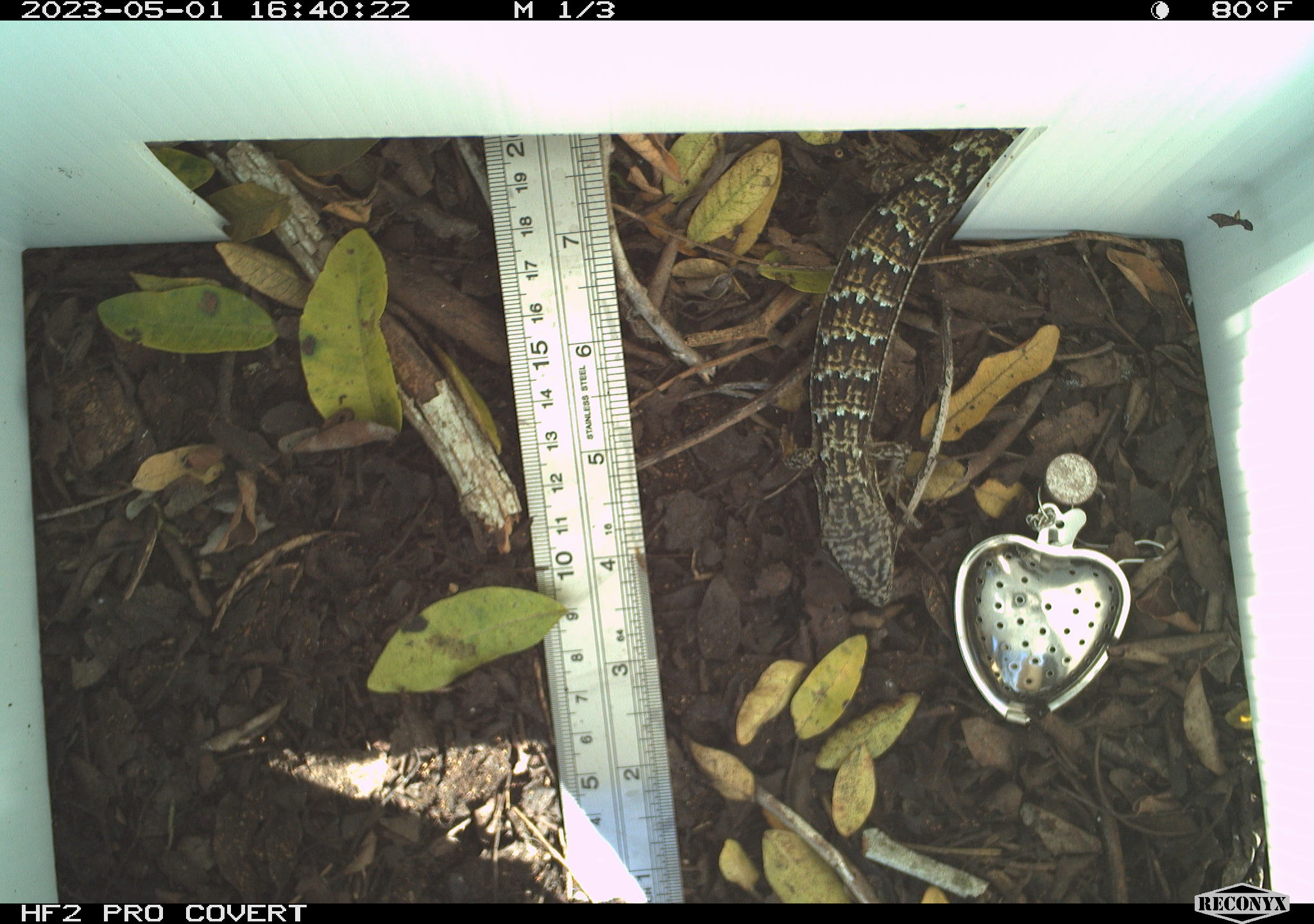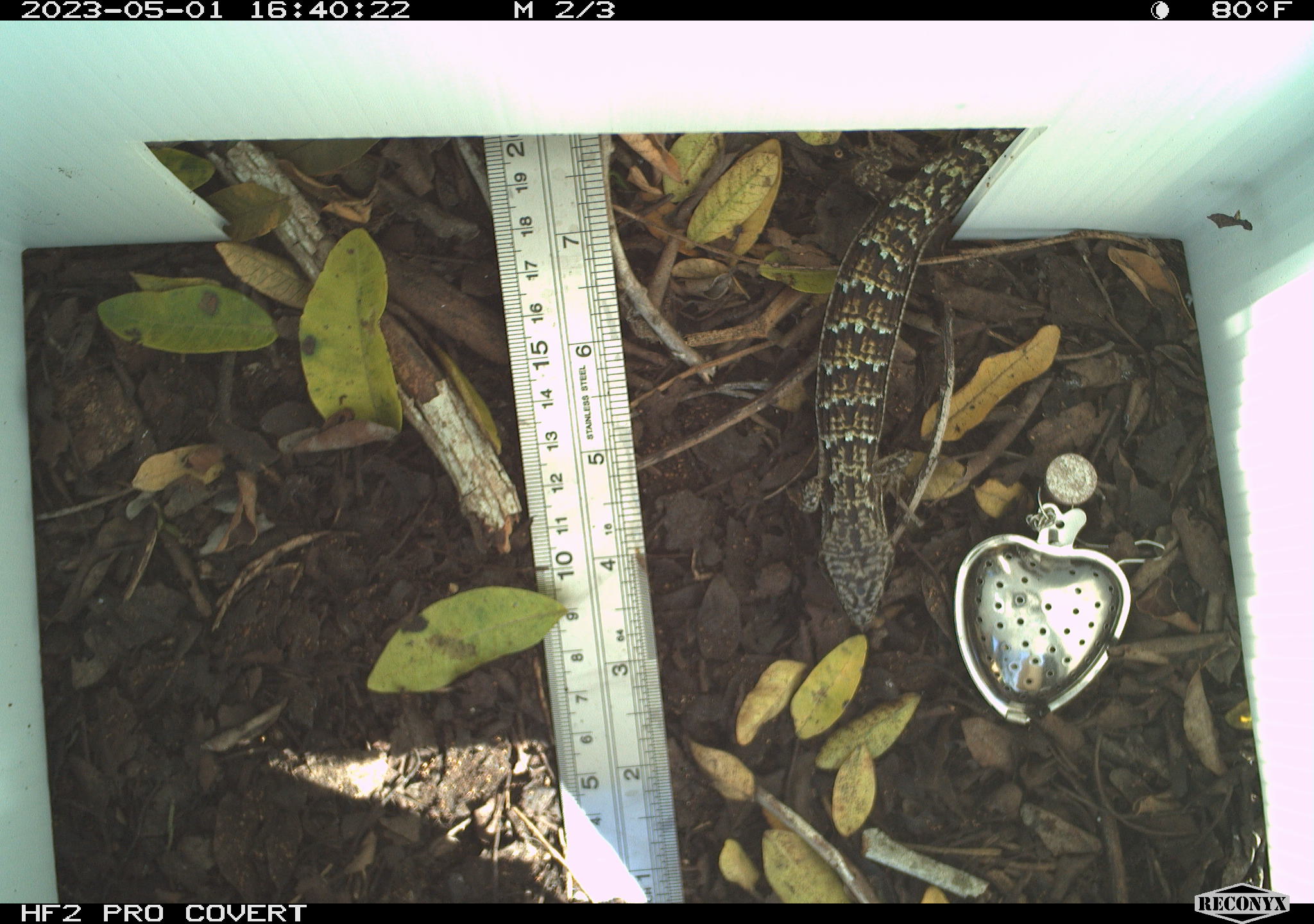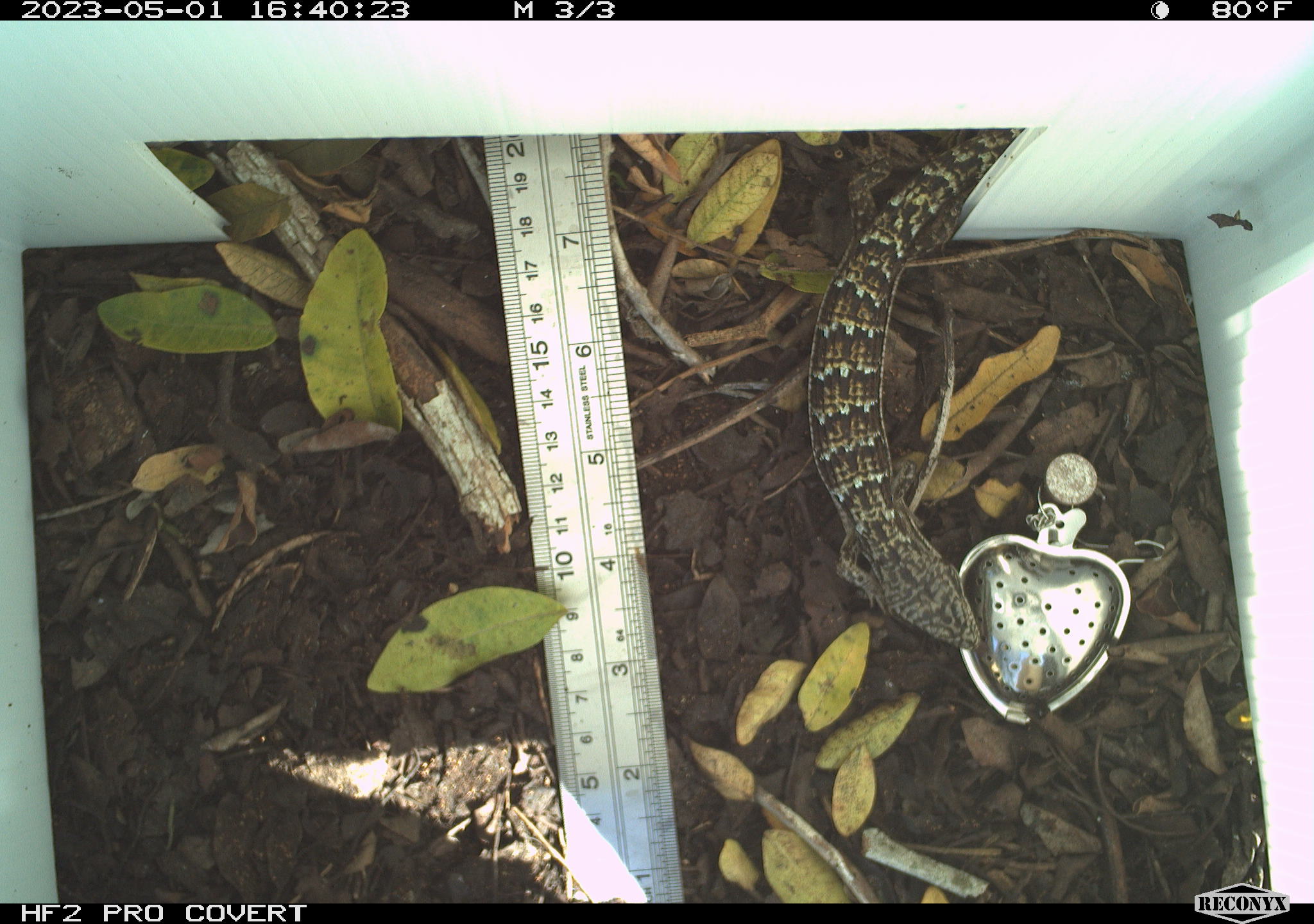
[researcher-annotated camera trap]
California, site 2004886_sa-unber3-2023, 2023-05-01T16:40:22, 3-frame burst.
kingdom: Animalia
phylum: Chordata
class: Reptilia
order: Squamata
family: Anguidae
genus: Elgaria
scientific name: Elgaria multicarinata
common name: southern alligator lizard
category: forest alligator lizard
Forest alligator lizard (southern alligator lizard) (Elgaria multicarinata).